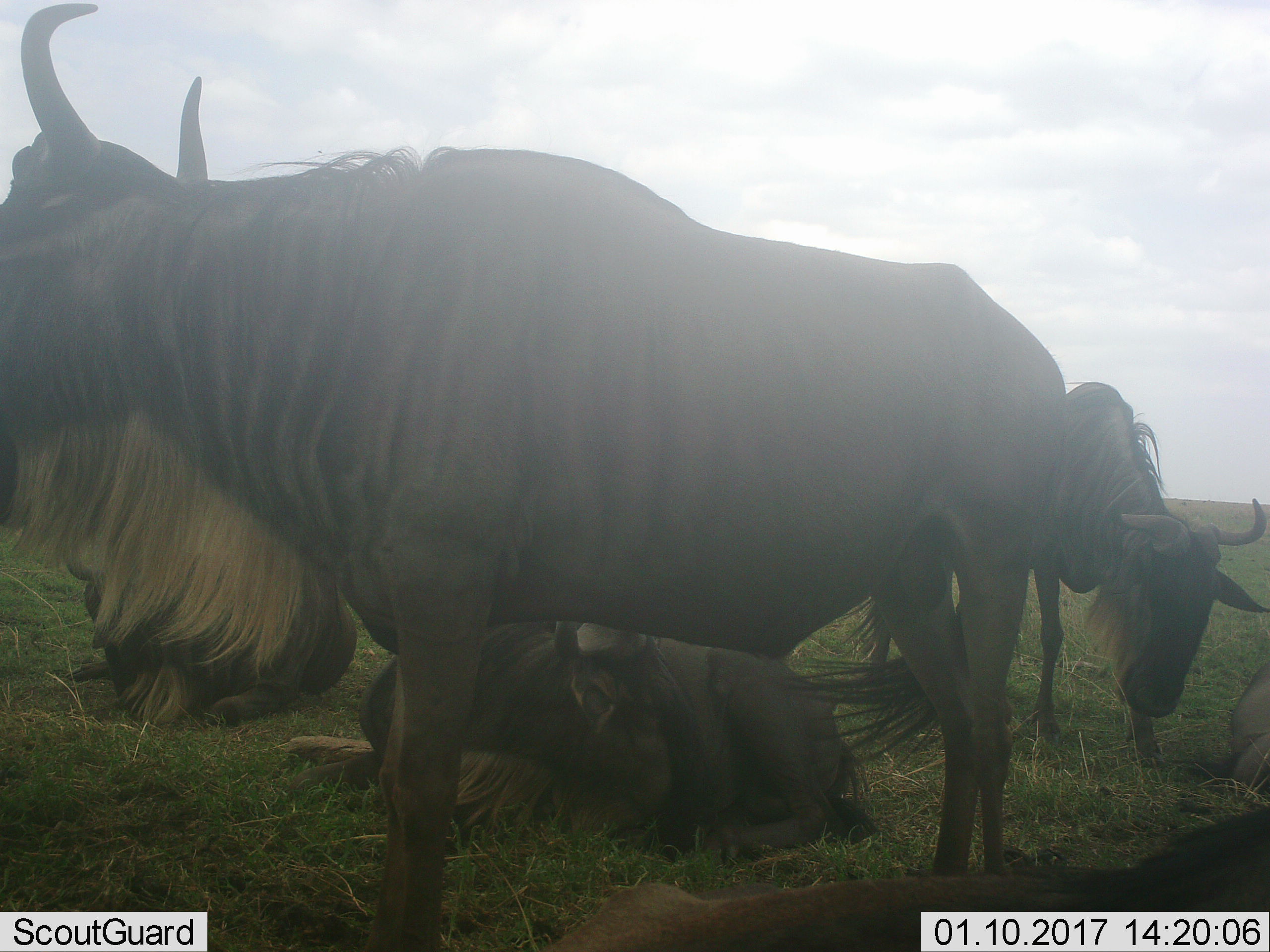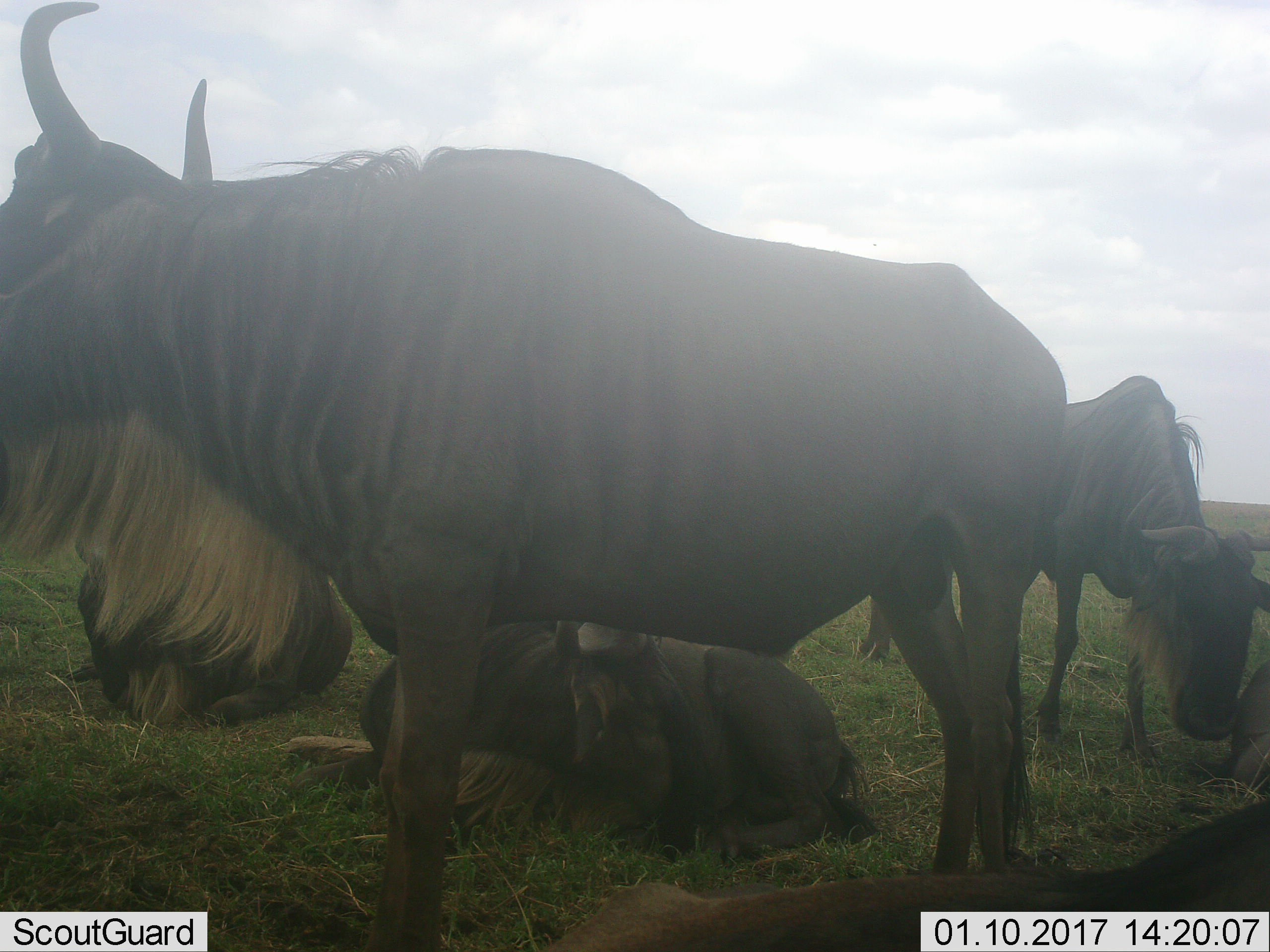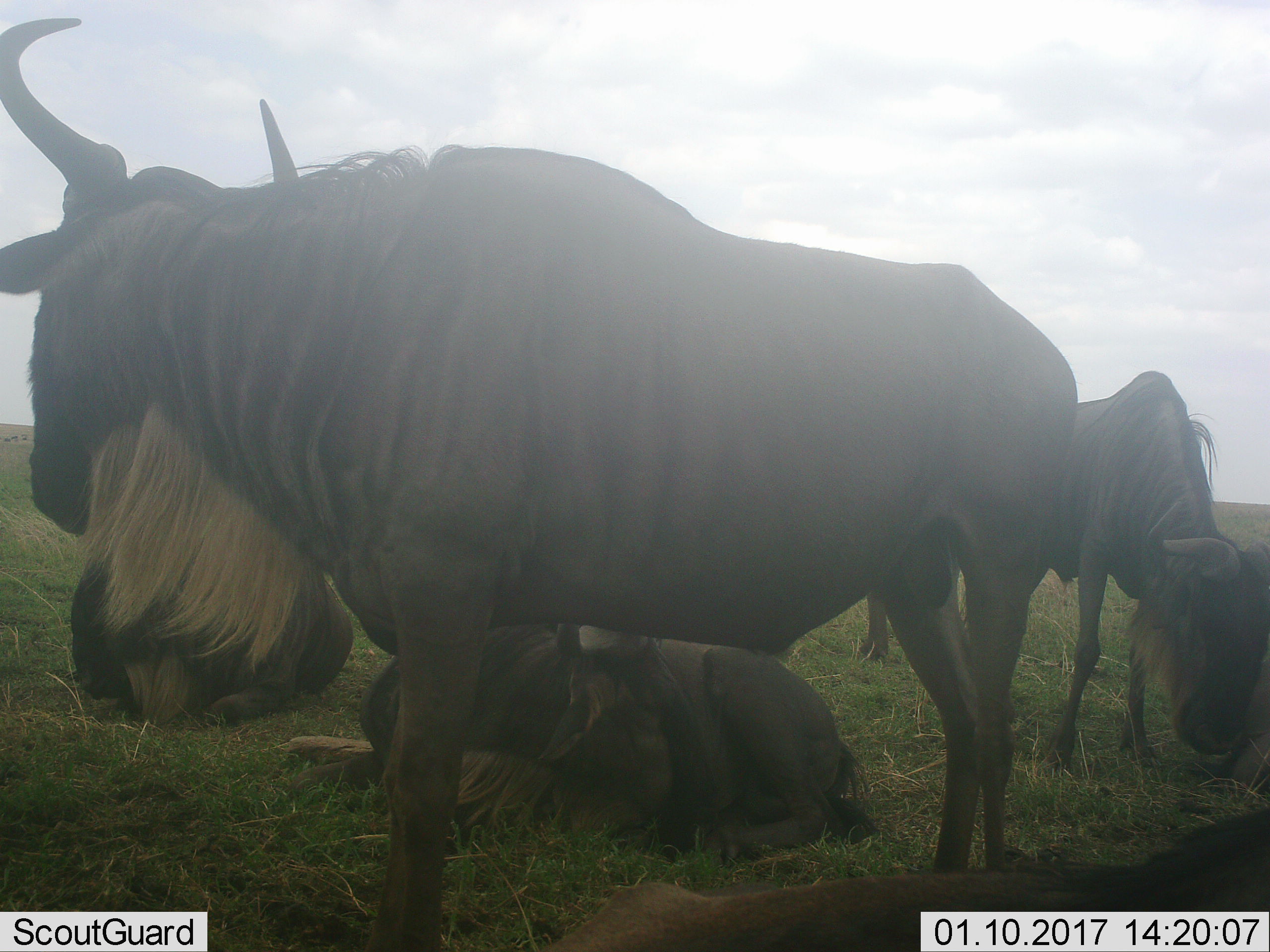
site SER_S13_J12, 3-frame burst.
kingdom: Animalia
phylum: Chordata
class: Mammalia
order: Artiodactyla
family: Bovidae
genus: Connochaetes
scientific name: Connochaetes taurinus taurinus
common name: blue wildebeest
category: wildebeestblue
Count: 6.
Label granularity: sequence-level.